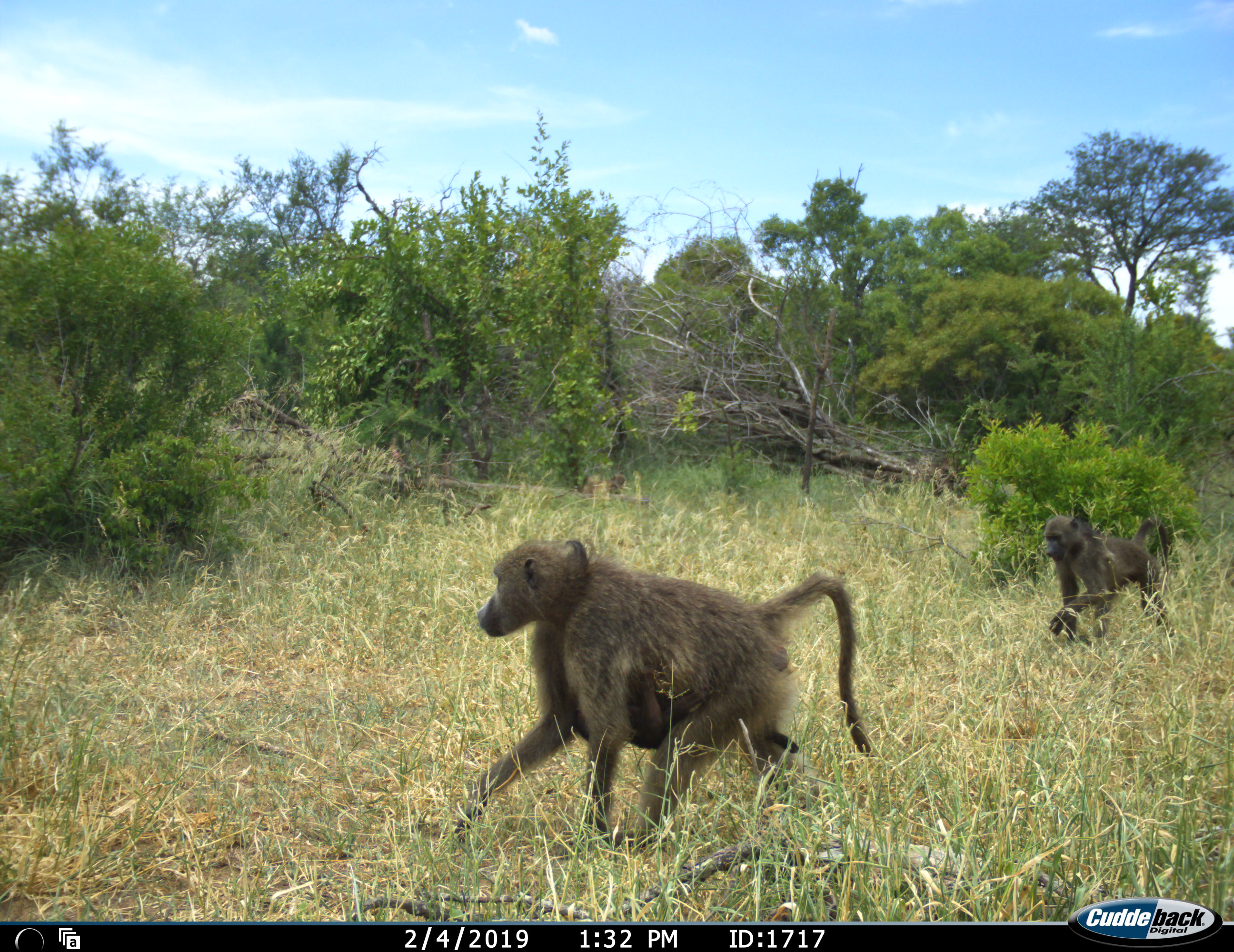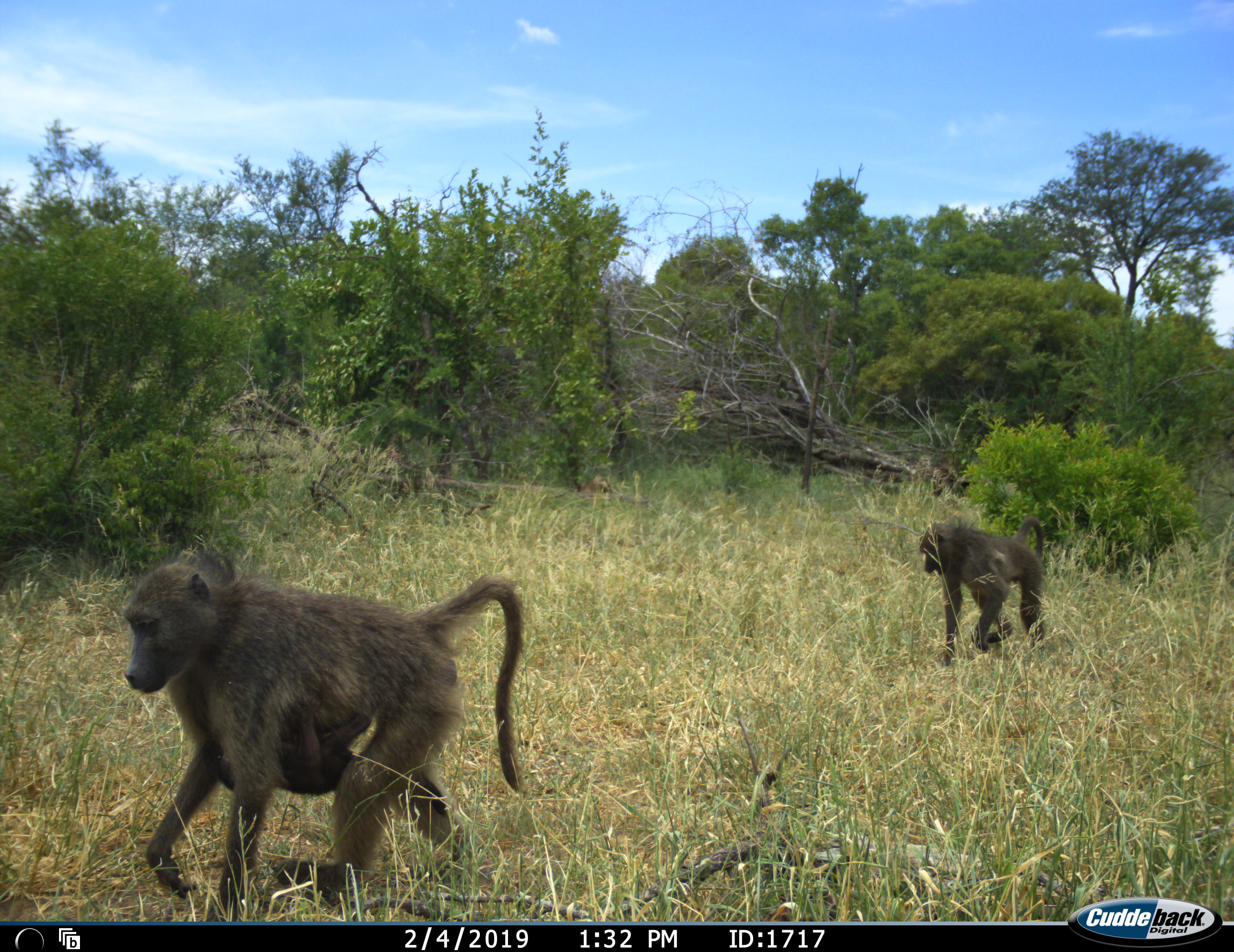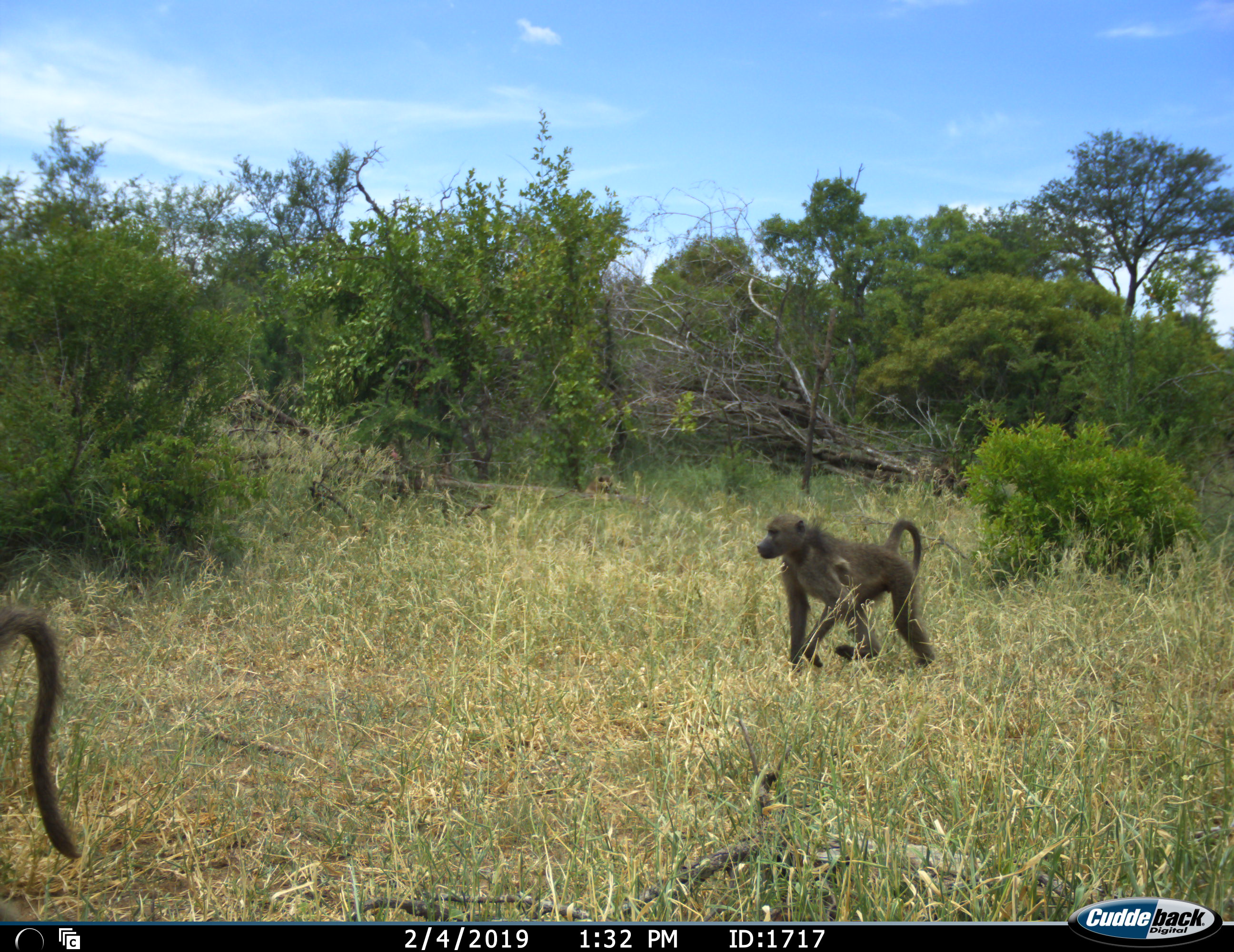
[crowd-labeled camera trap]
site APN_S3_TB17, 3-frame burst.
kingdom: Animalia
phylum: Chordata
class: Mammalia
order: Primates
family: Cercopithecidae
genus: Papio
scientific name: Papio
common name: baboon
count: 2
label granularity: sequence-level